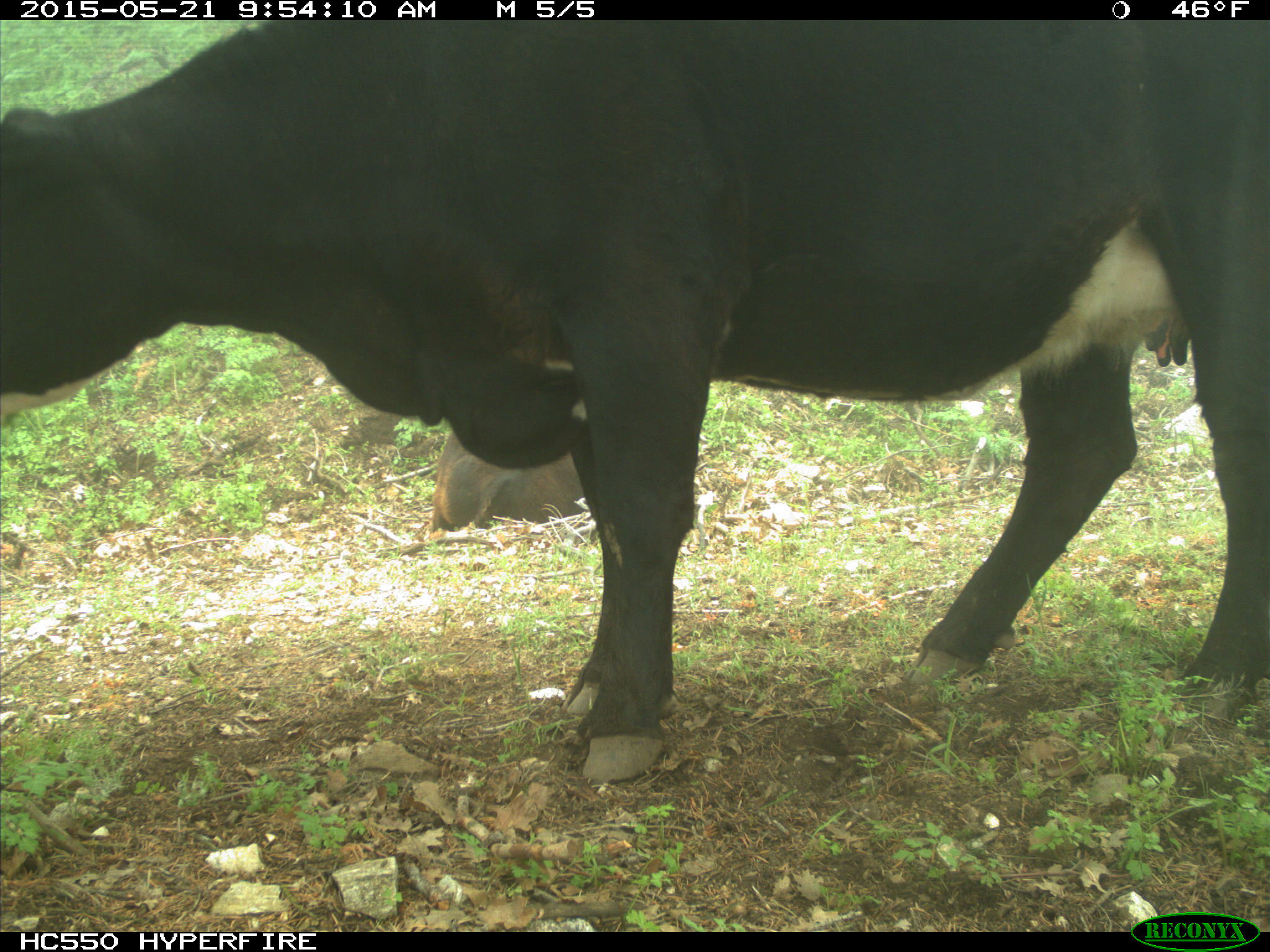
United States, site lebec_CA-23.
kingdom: Animalia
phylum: Chordata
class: Mammalia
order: Artiodactyla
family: Bovidae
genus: Bos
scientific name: Bos taurus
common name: domestic cow